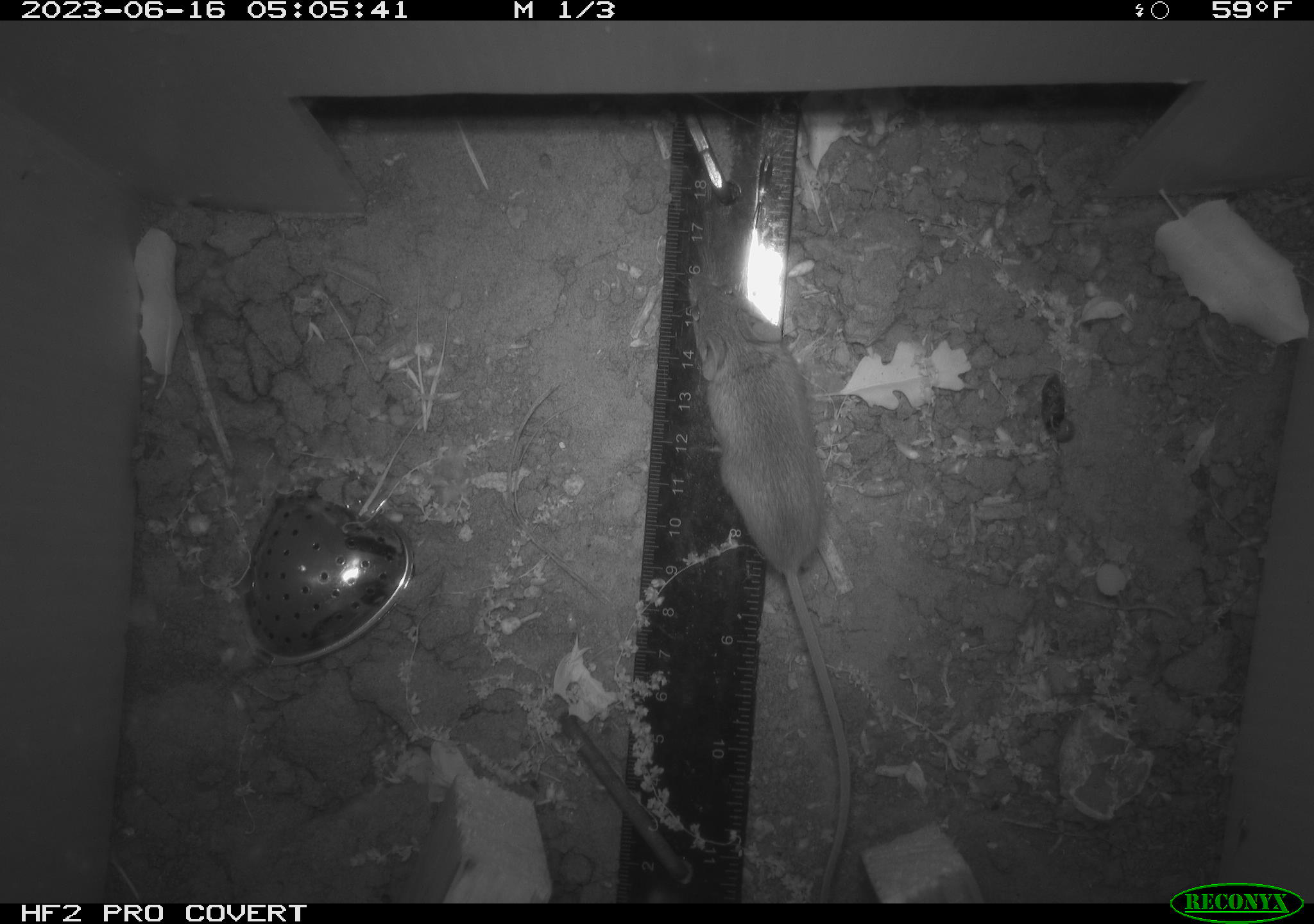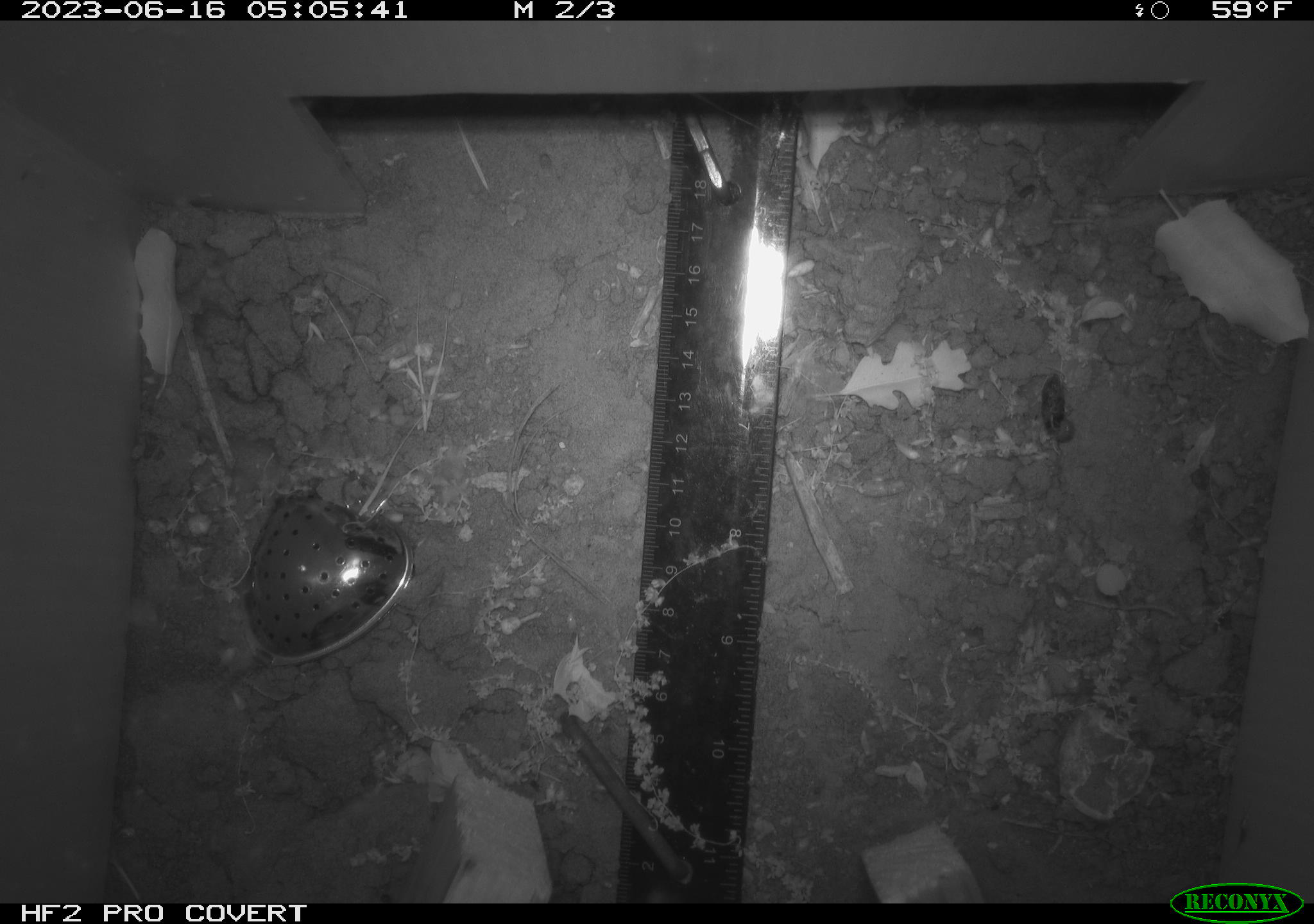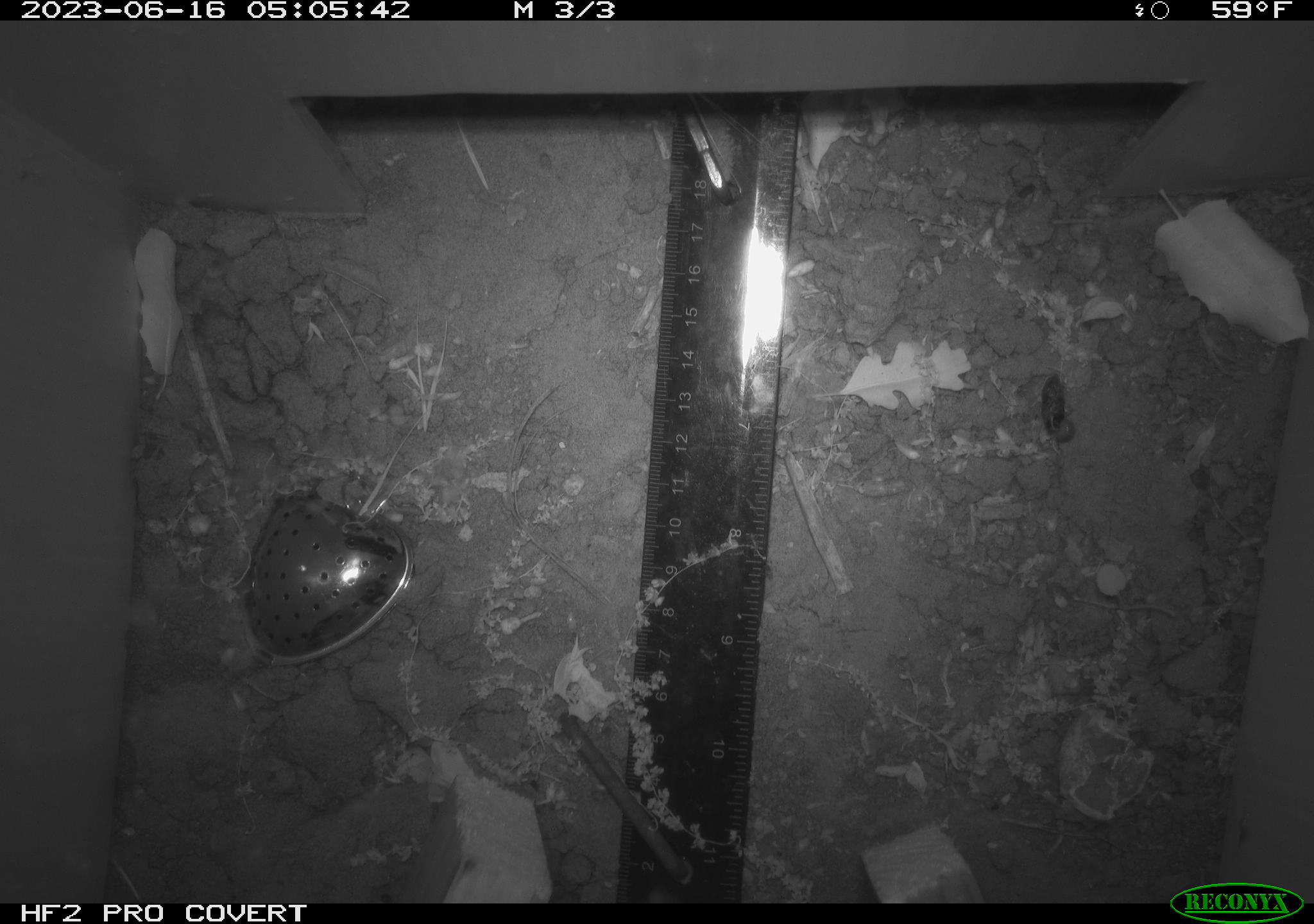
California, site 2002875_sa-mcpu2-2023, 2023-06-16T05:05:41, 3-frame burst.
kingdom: Animalia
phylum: Chordata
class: Mammalia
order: Rodentia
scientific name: Rodentia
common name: mouse species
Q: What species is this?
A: Mouse species (Rodentia).